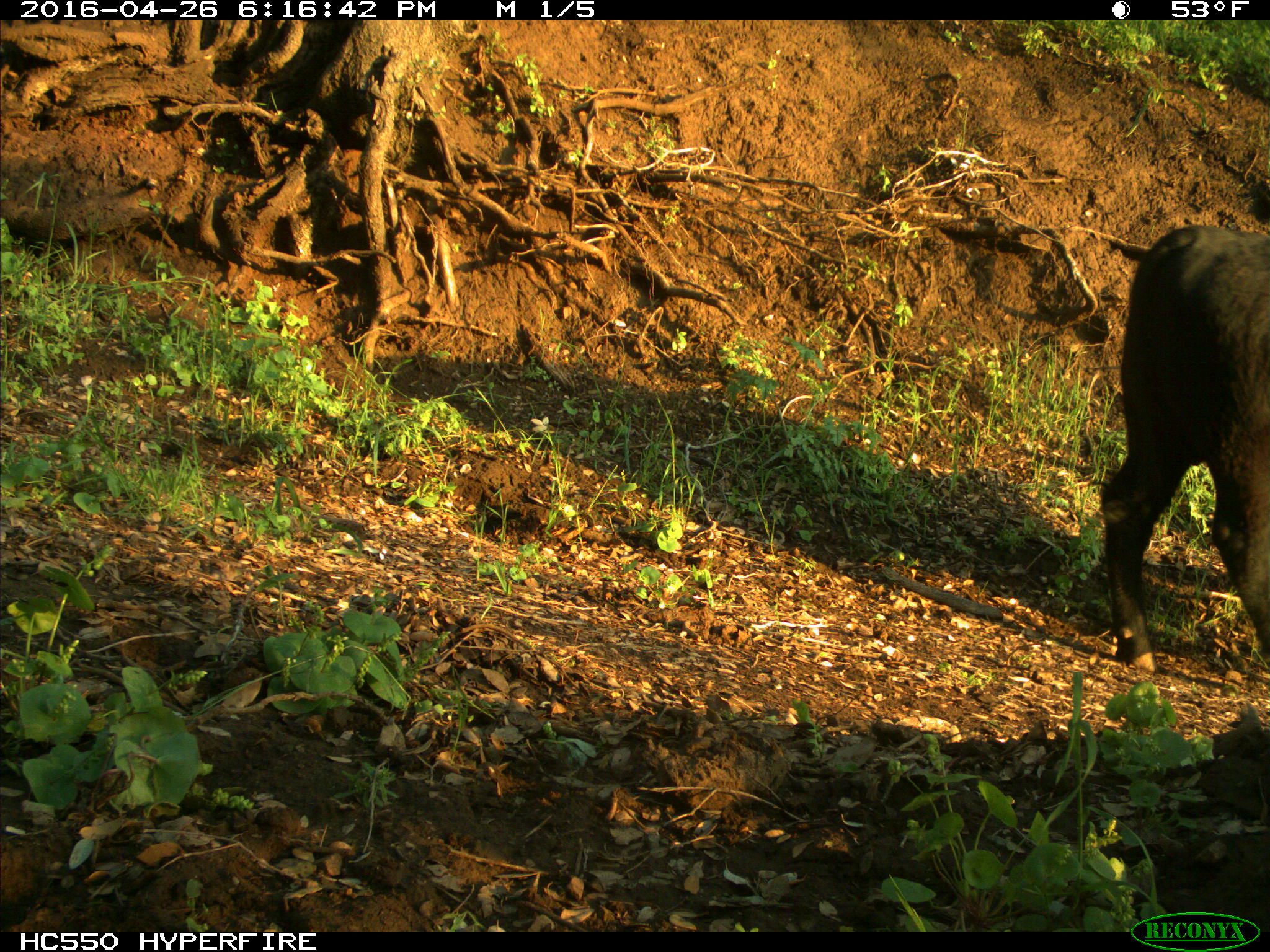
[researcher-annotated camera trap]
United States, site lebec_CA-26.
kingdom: Animalia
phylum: Chordata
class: Mammalia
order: Artiodactyla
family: Bovidae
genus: Bos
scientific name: Bos taurus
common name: domestic cow